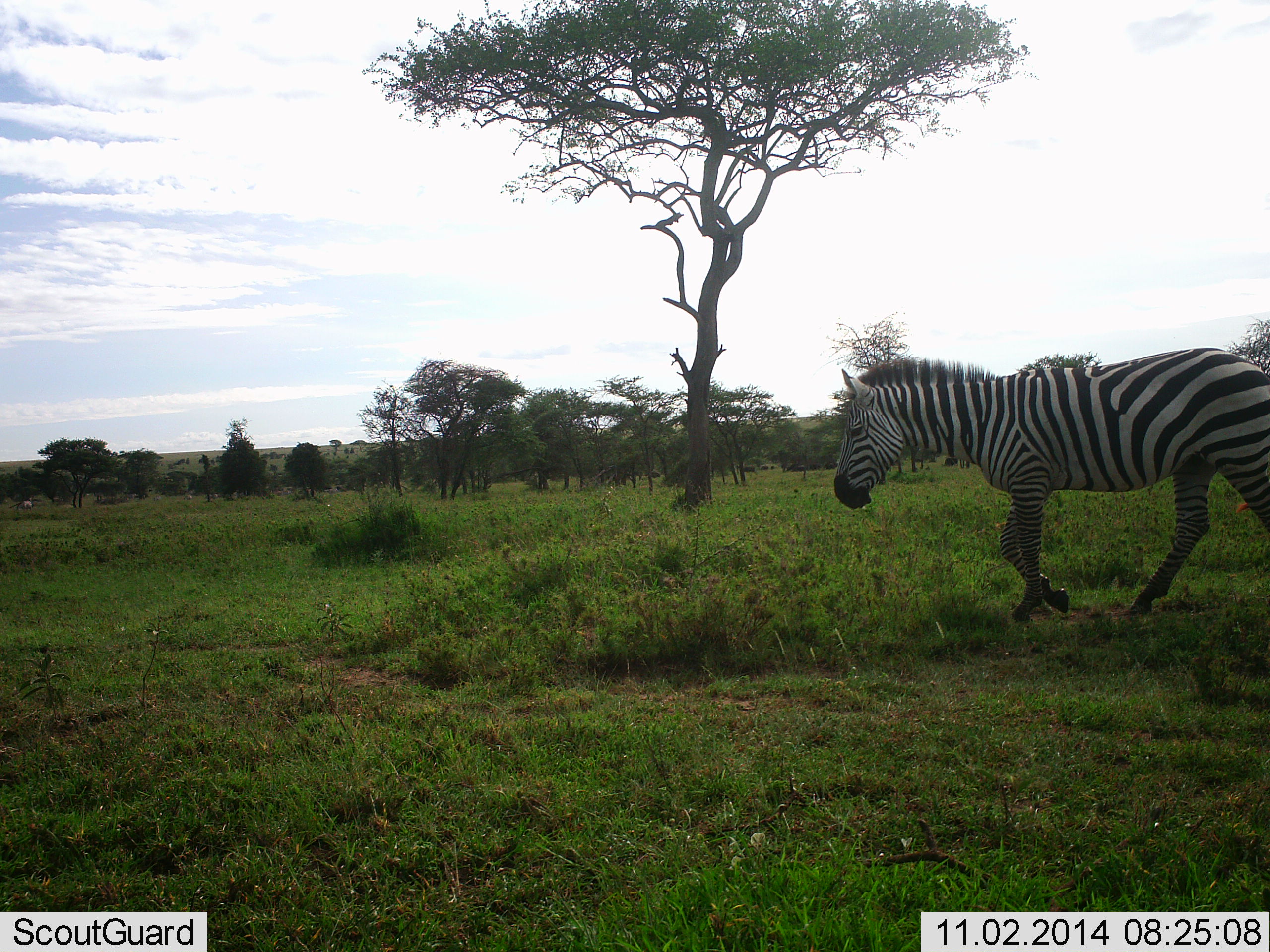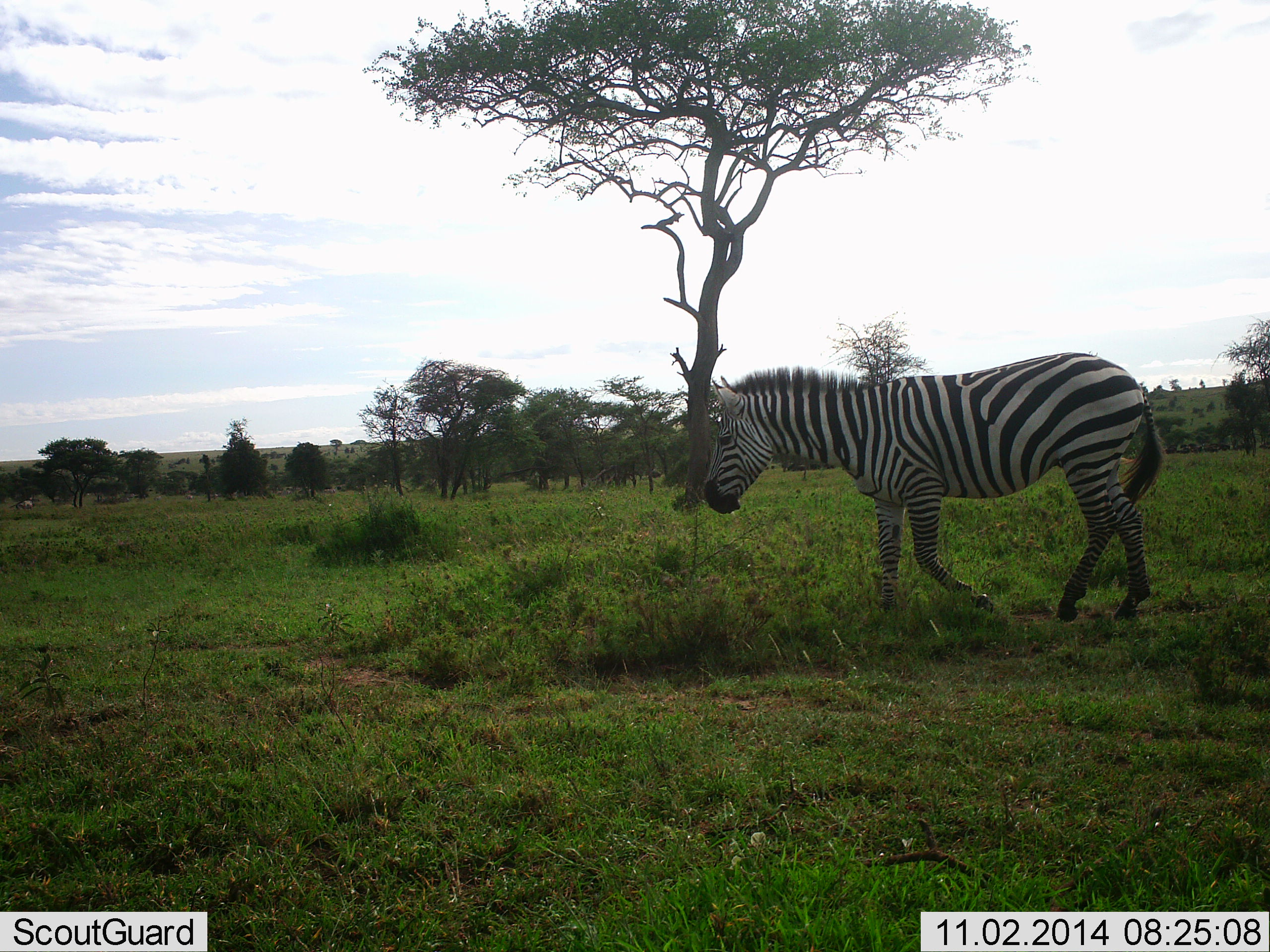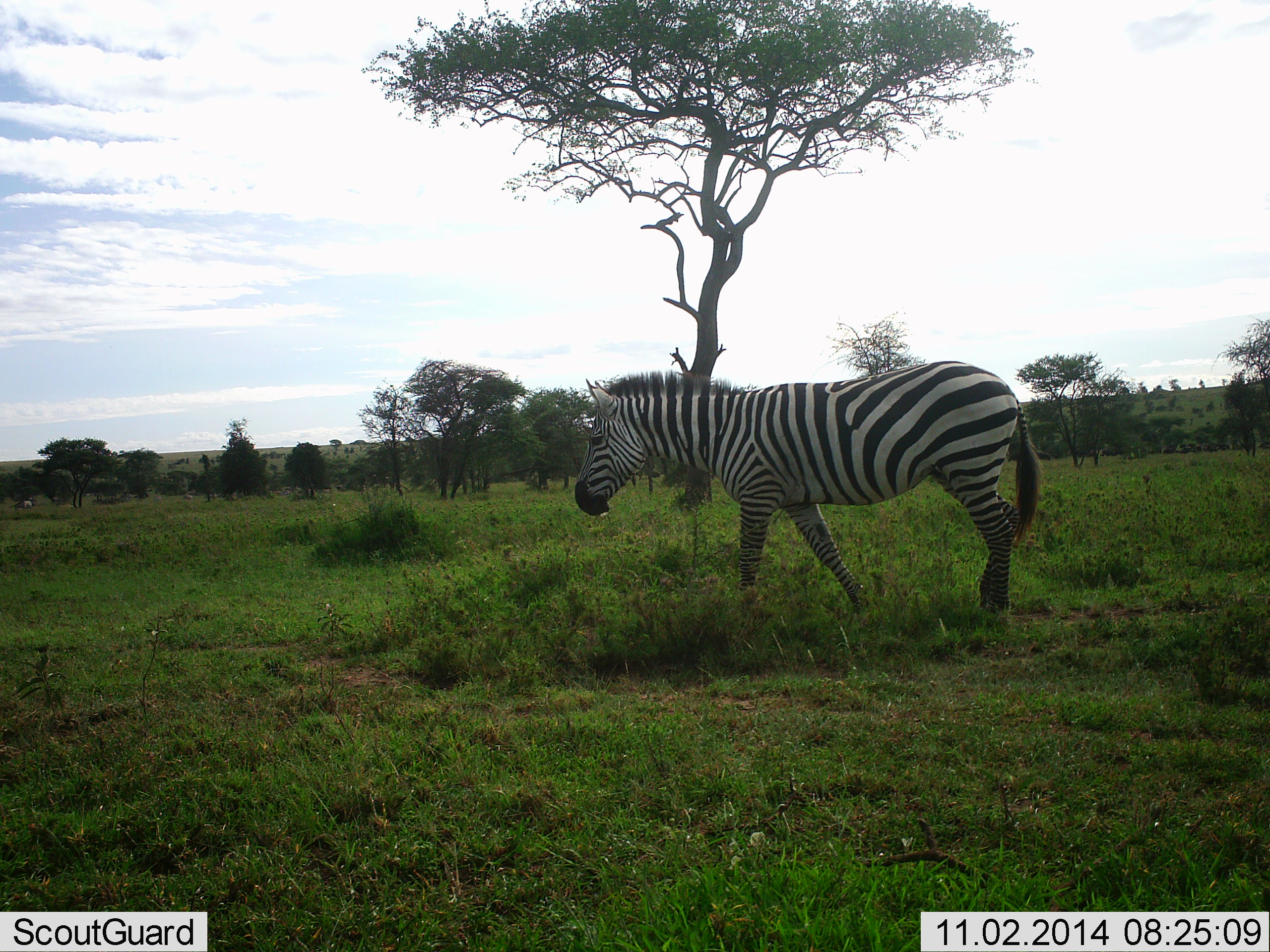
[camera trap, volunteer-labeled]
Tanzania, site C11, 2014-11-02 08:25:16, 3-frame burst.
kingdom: Animalia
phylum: Chordata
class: Mammalia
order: Perissodactyla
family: Equidae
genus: Equus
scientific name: Equus quagga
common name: plains zebra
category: zebra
Zebra (plains zebra) (Equus quagga), count 1. Behavior (volunteer vote fractions): standing 10%, resting 0%, moving 100%, interacting 0%. Young present (vote fraction): 0%. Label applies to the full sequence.